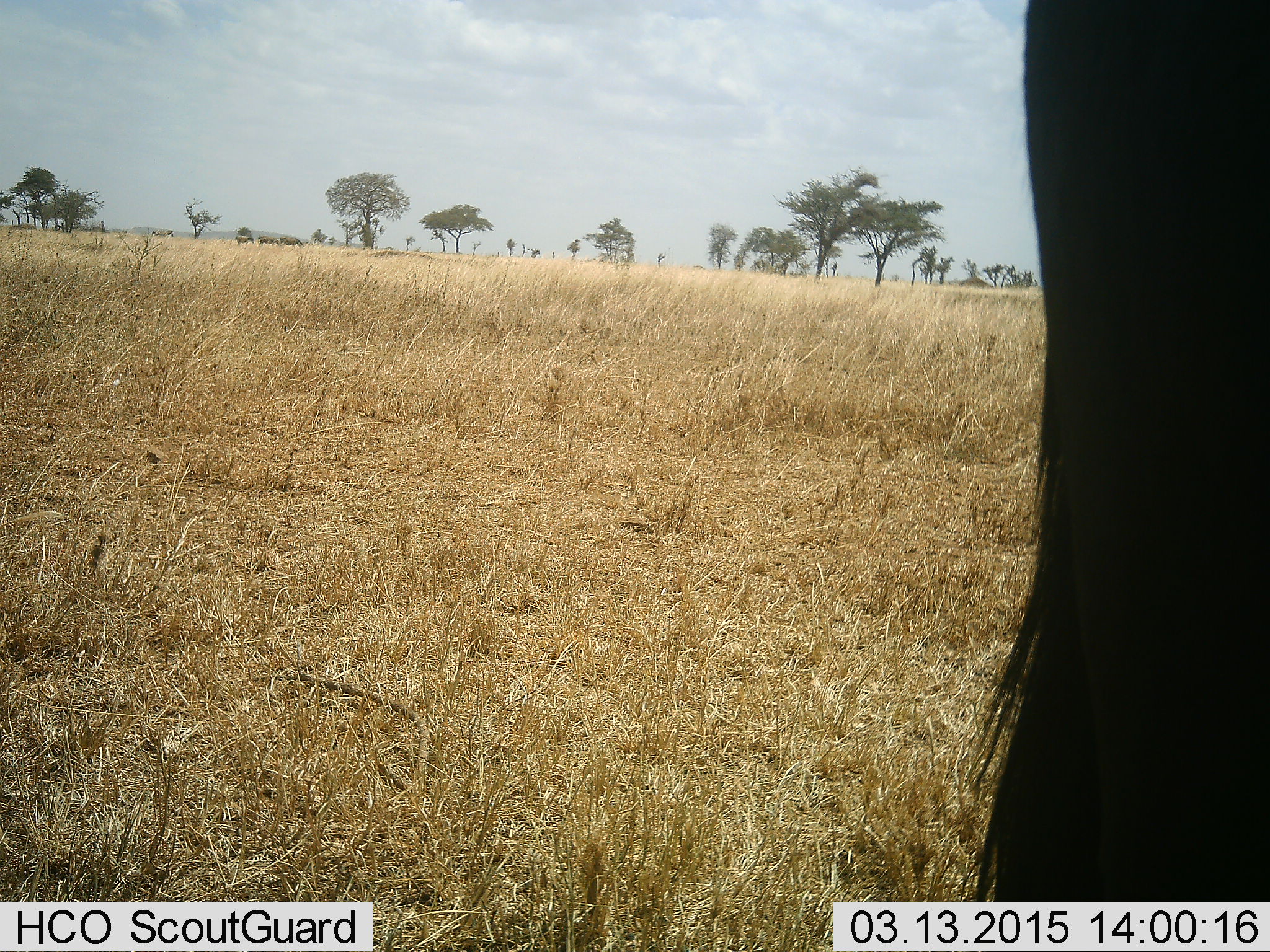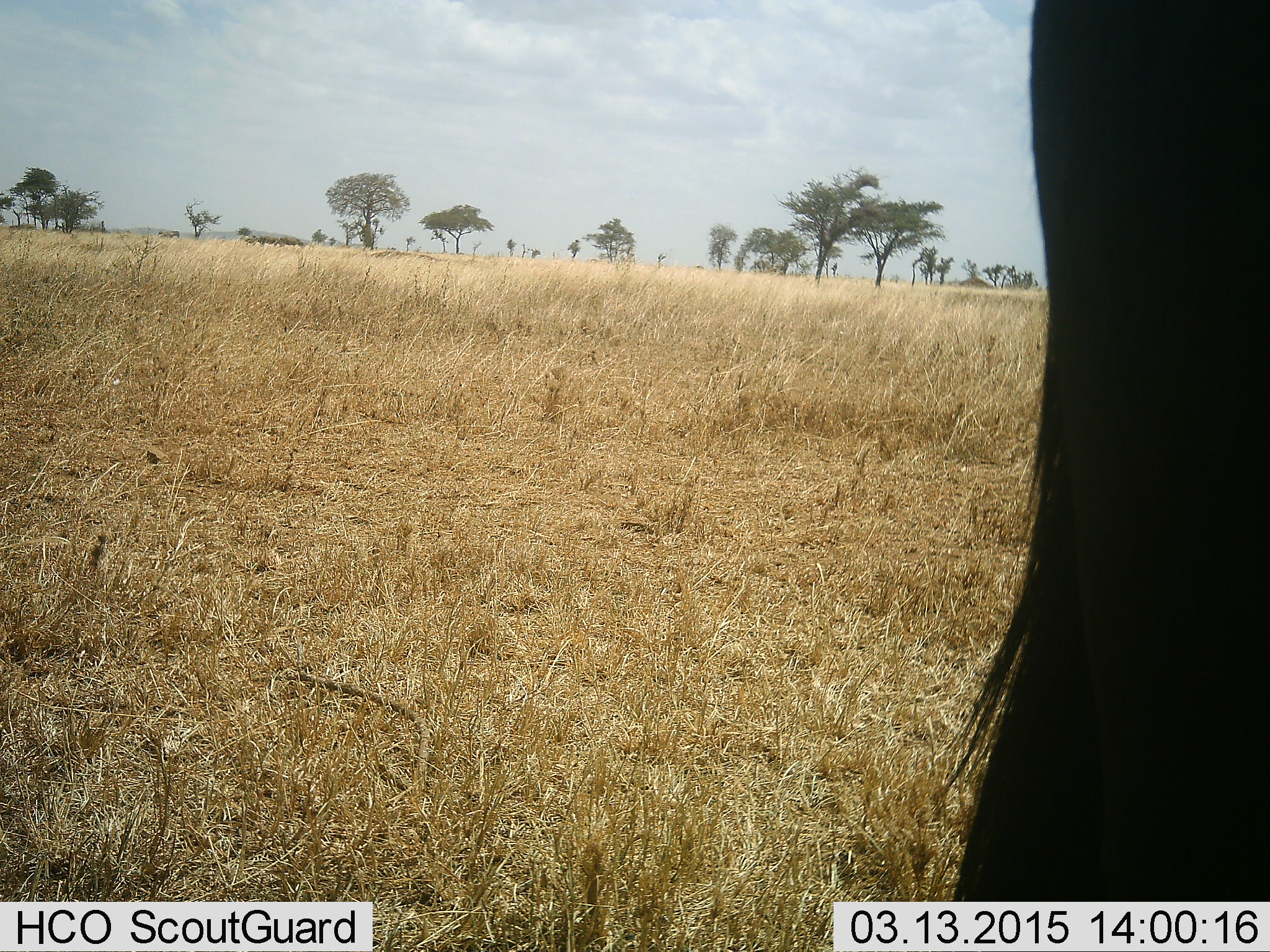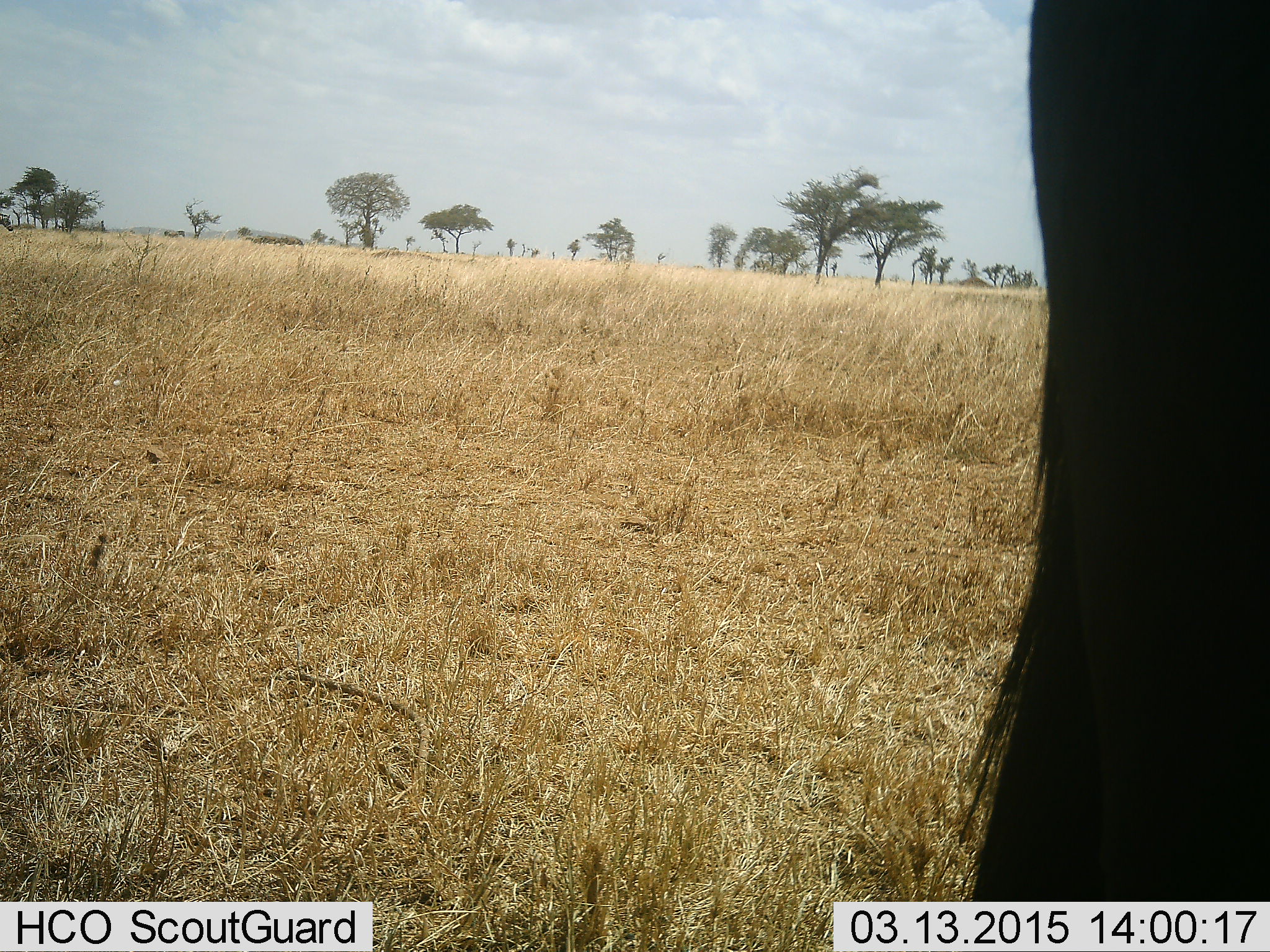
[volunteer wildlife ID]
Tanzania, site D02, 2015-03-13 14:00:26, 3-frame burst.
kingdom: Animalia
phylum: Chordata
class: Mammalia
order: Artiodactyla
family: Bovidae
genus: Connochaetes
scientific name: Connochaetes taurinus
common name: blue wildebeest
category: wildebeest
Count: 1.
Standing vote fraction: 100%.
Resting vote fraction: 0%.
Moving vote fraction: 0%.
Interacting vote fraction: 0%.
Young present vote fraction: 0%.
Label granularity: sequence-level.